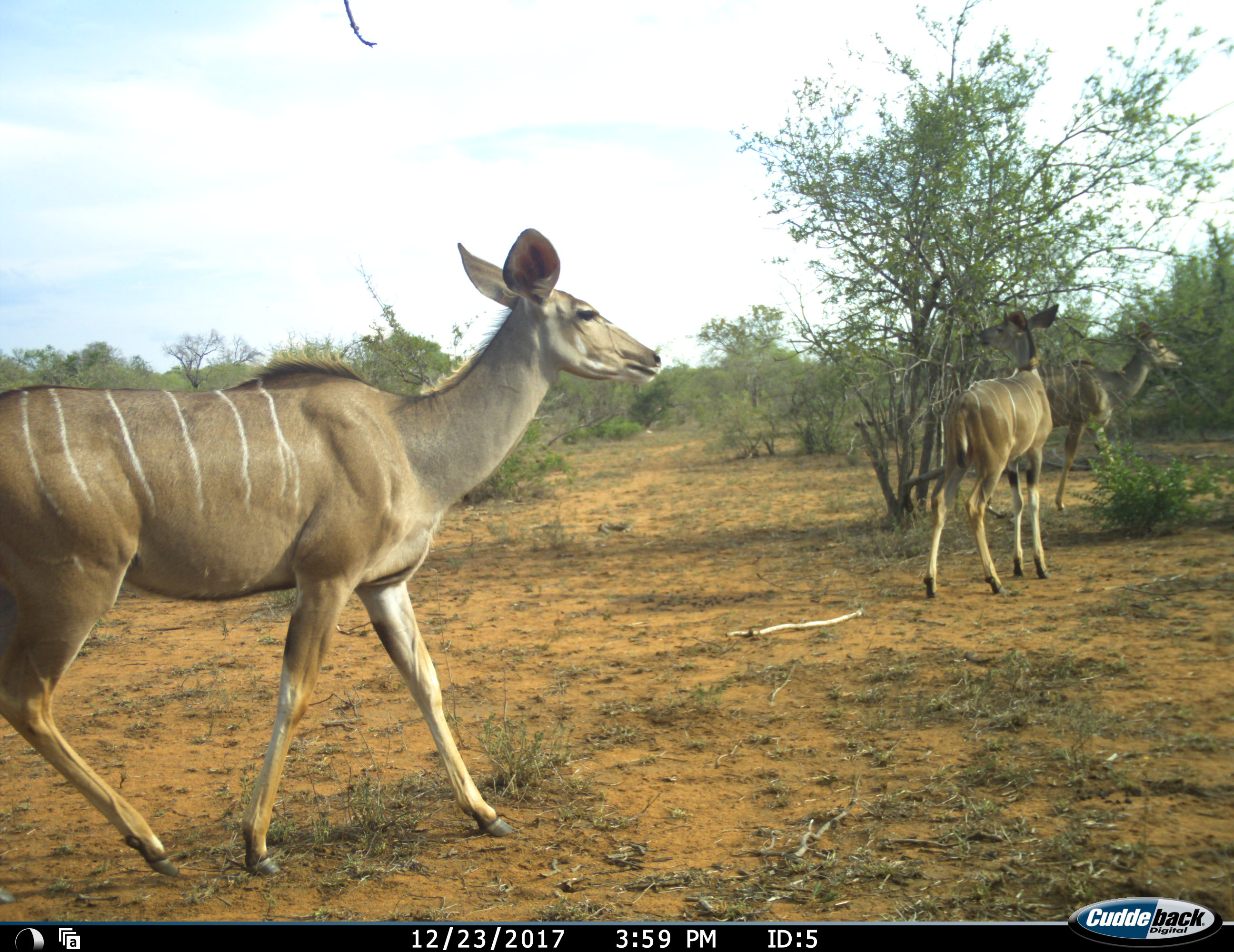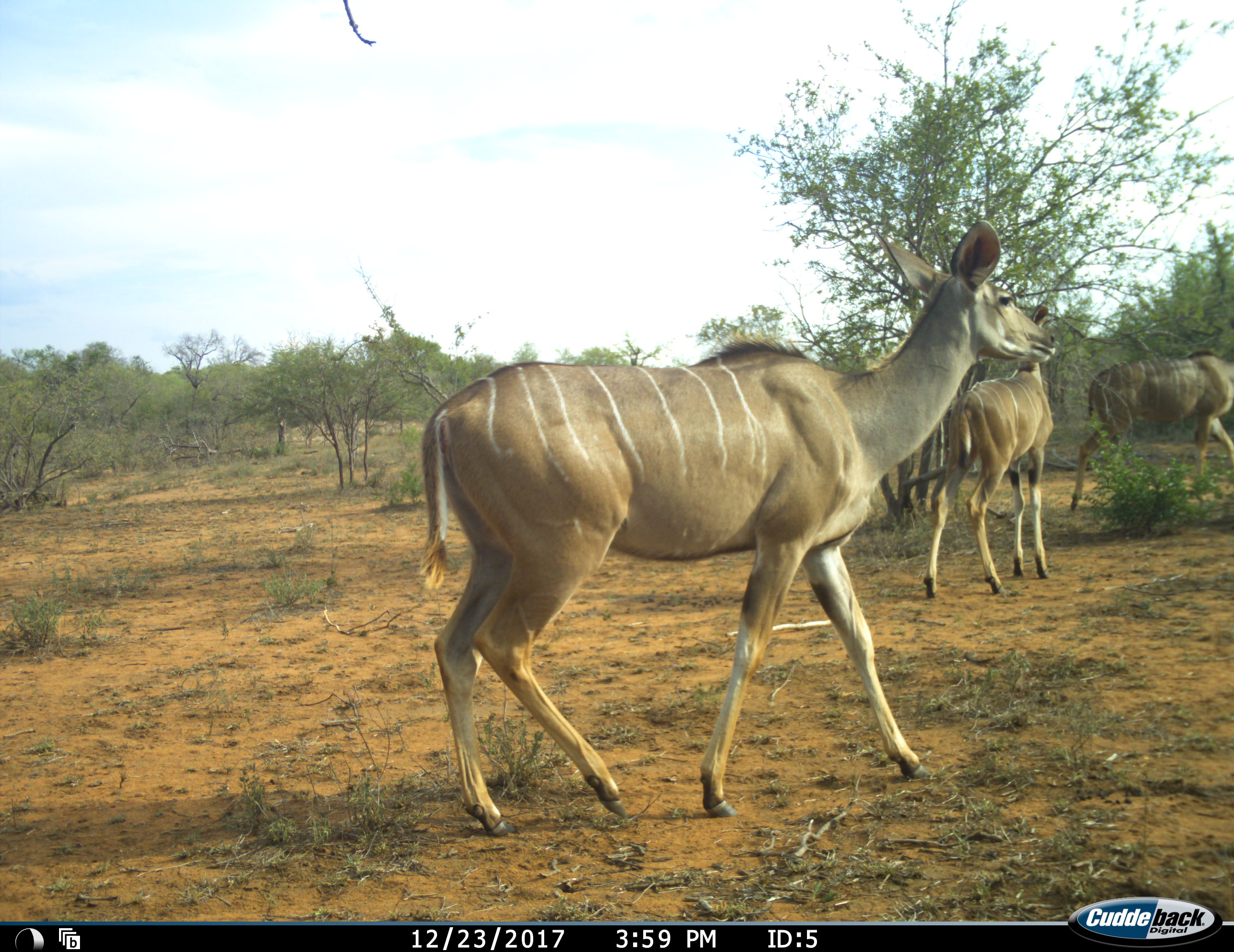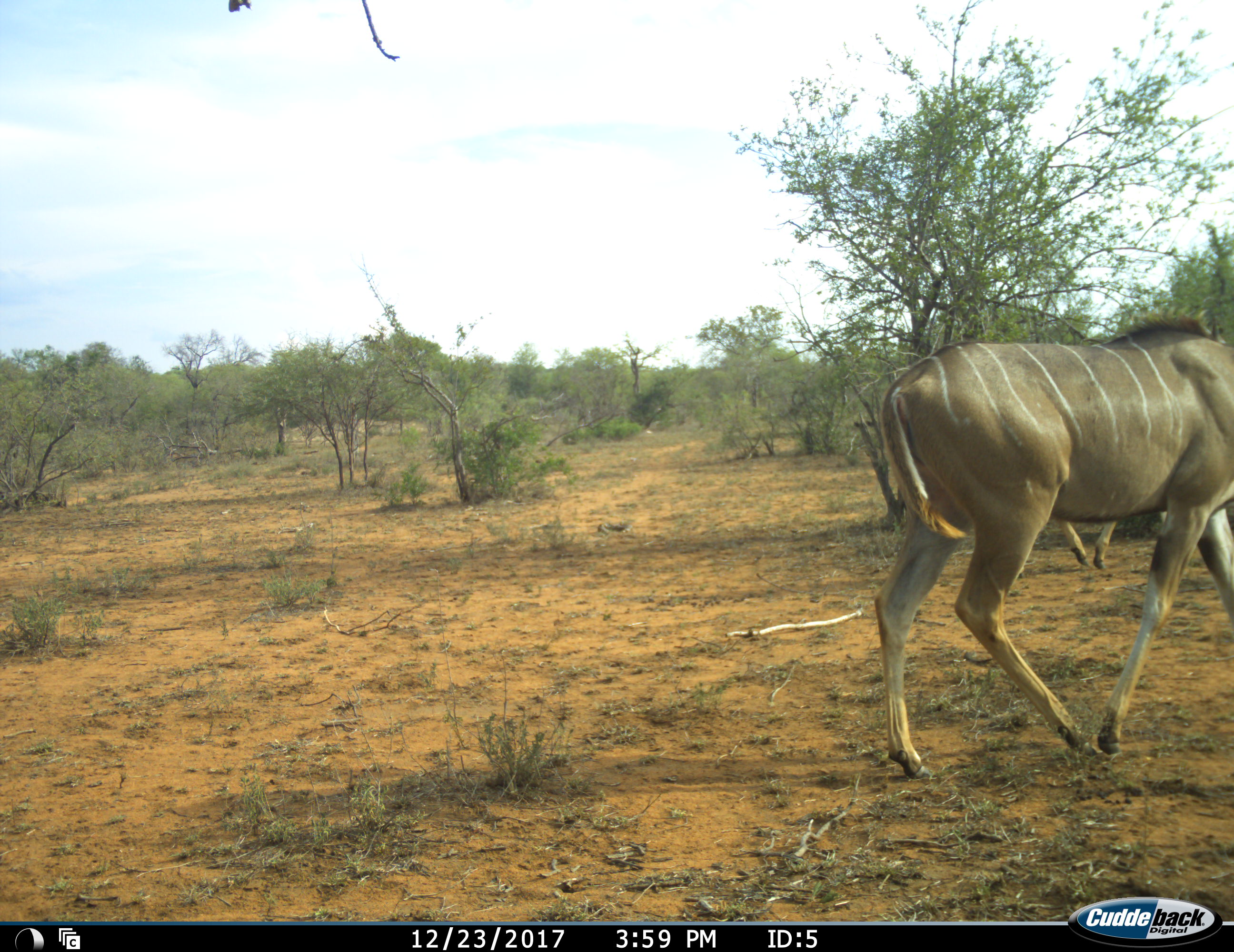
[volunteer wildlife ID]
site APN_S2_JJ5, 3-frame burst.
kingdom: Animalia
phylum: Chordata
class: Mammalia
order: Artiodactyla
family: Bovidae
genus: Tragelaphus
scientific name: Tragelaphus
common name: kudu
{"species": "kudu (Tragelaphus)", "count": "3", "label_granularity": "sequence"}